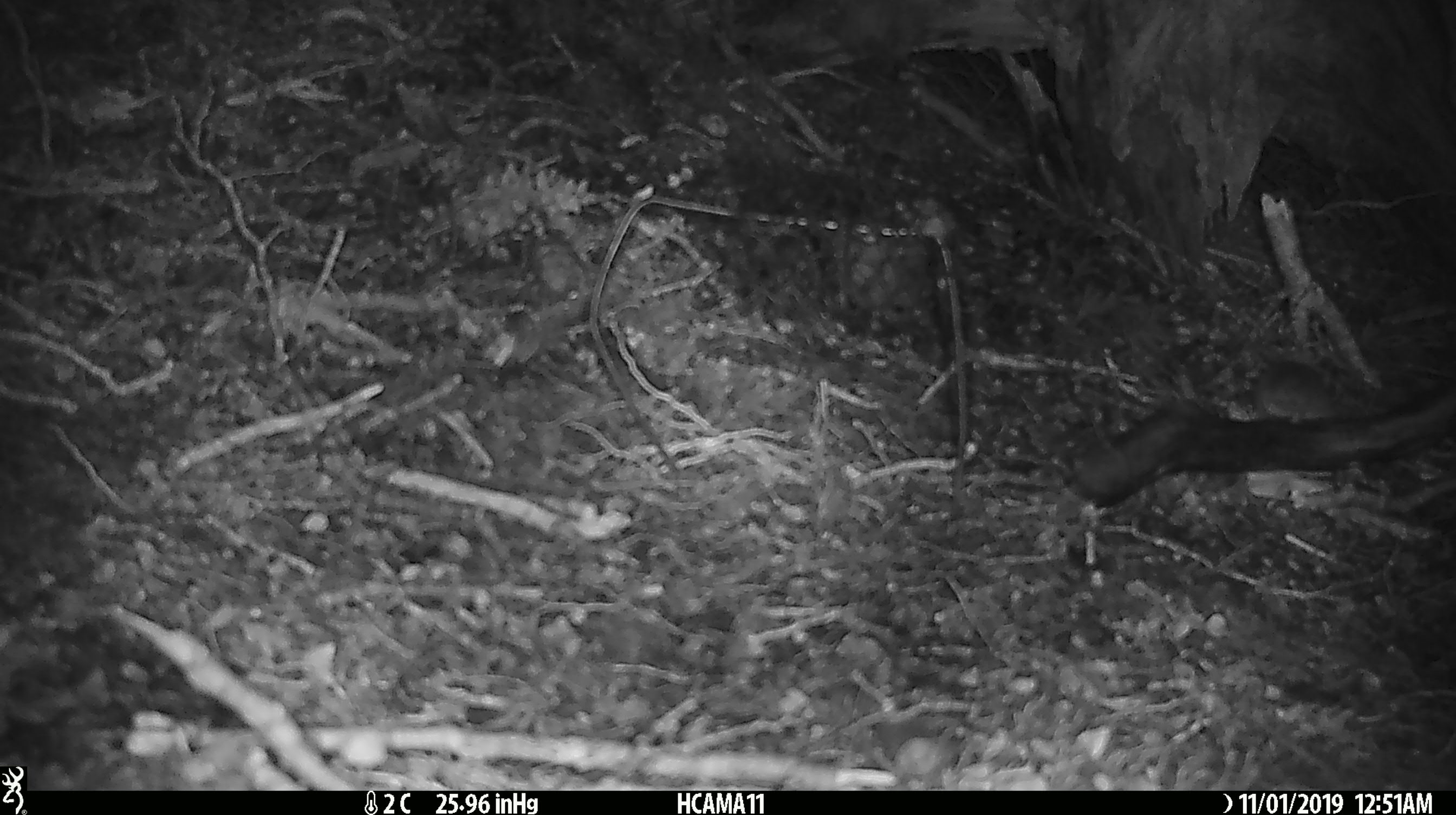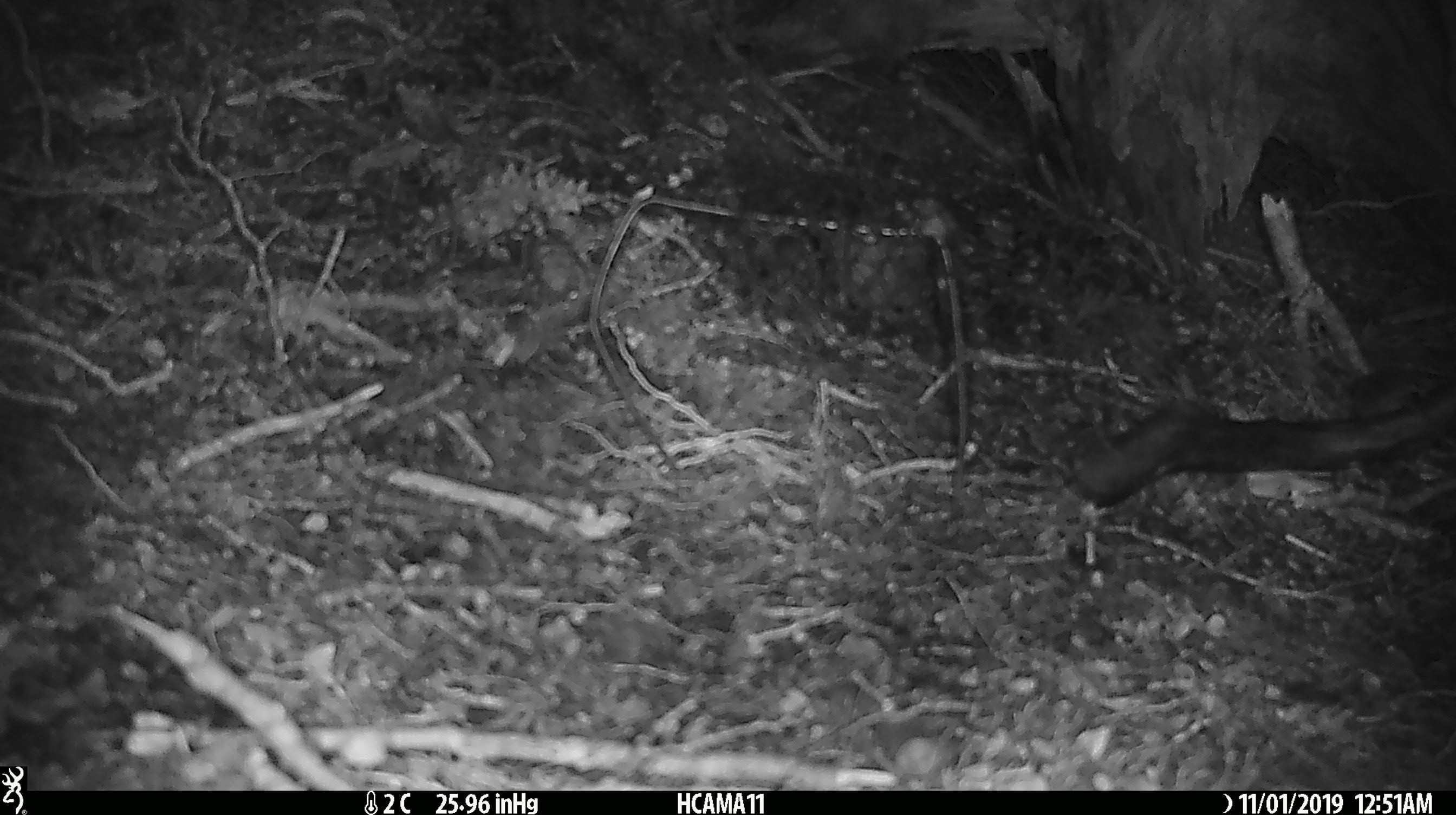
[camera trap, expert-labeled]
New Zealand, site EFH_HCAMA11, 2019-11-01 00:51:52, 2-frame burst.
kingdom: Animalia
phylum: Chordata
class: Mammalia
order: Rodentia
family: Muridae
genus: Mus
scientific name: Mus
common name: mouse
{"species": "mouse (Mus)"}